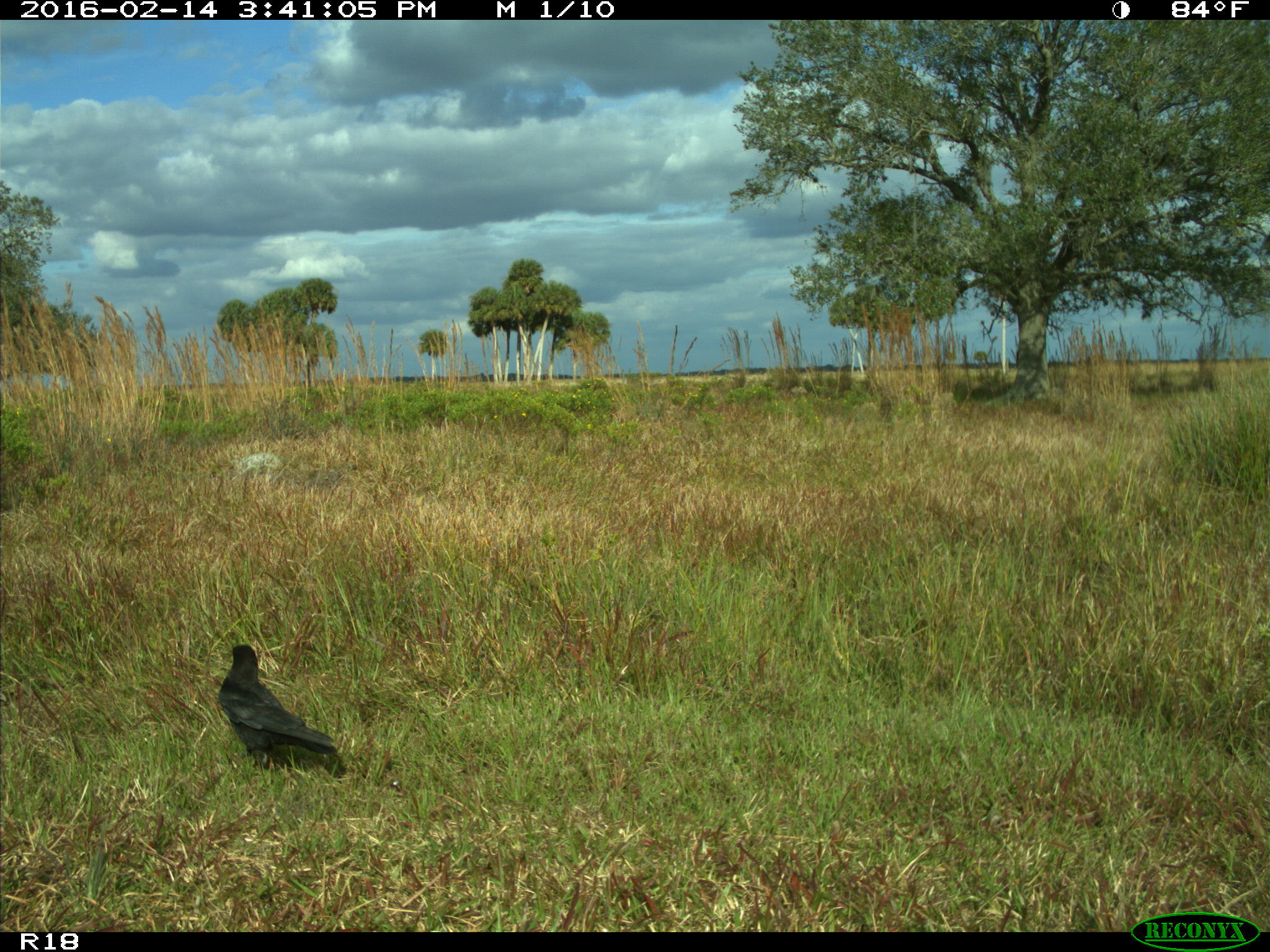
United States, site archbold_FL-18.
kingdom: Animalia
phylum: Chordata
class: Aves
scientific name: Aves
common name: birds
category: unidentified bird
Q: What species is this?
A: Unidentified bird (birds) (Aves).